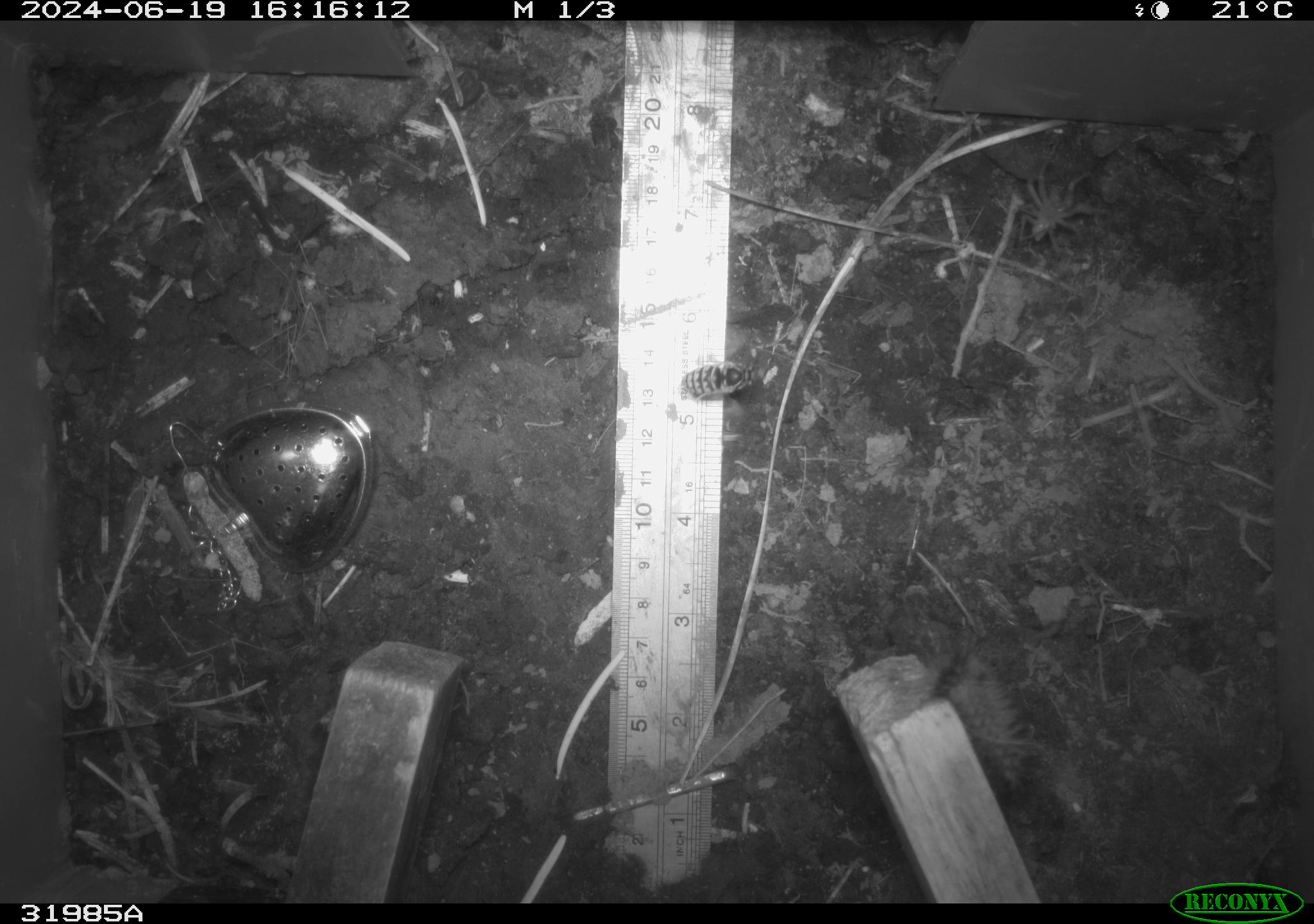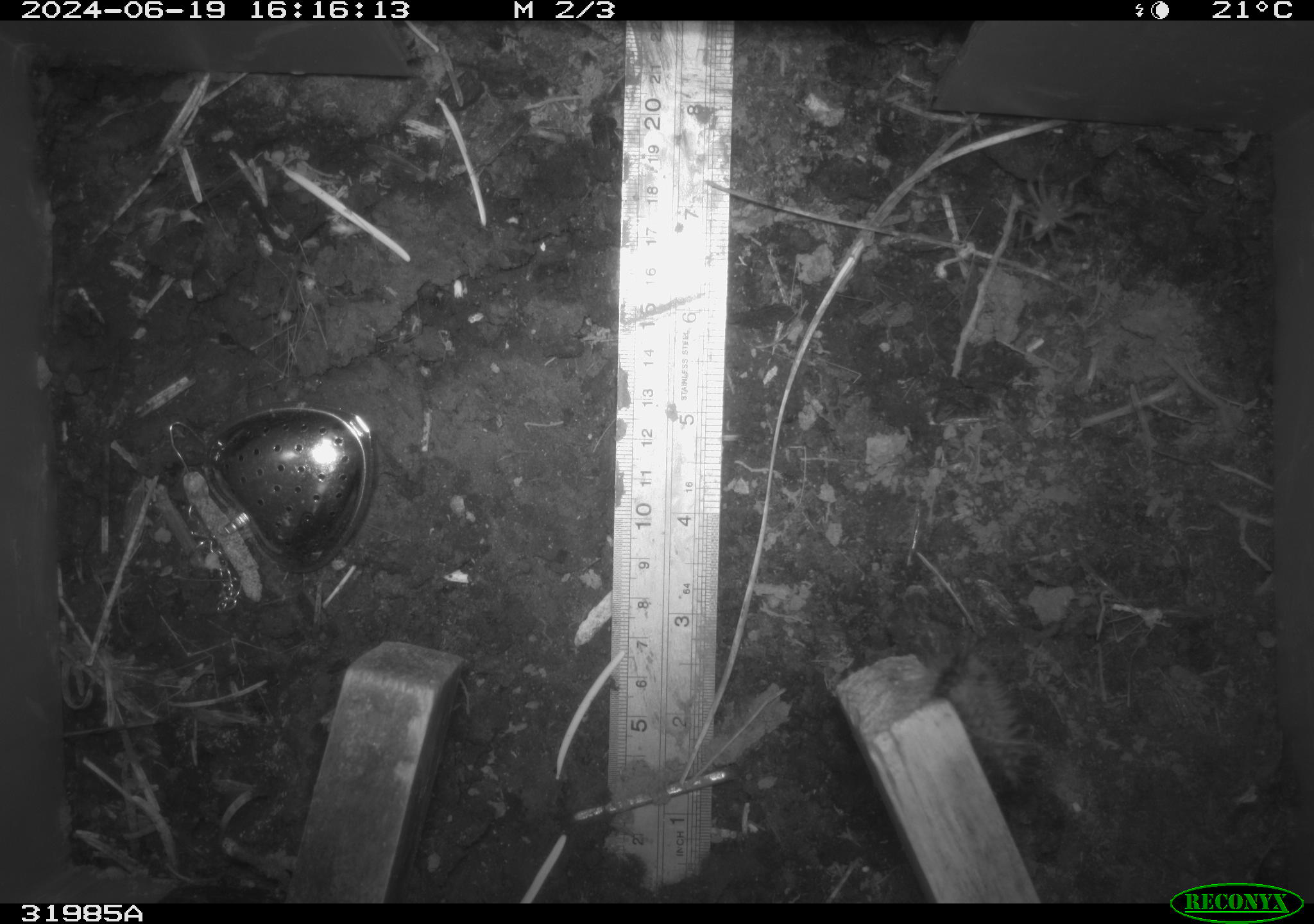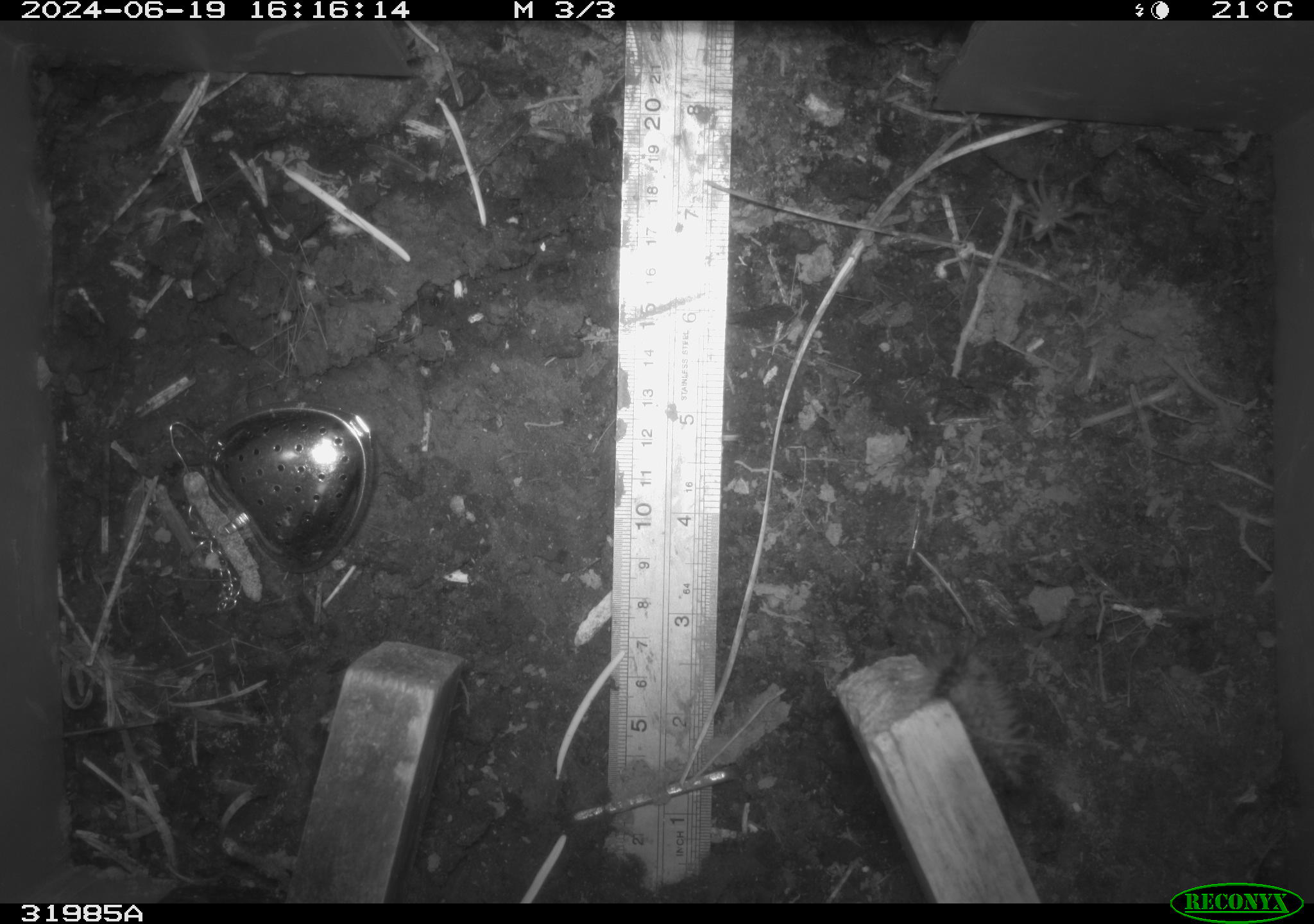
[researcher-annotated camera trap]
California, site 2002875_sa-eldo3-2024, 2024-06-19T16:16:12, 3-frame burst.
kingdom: Animalia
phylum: Arthropoda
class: Insecta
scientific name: Insecta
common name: insect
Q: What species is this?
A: Insect (Insecta).